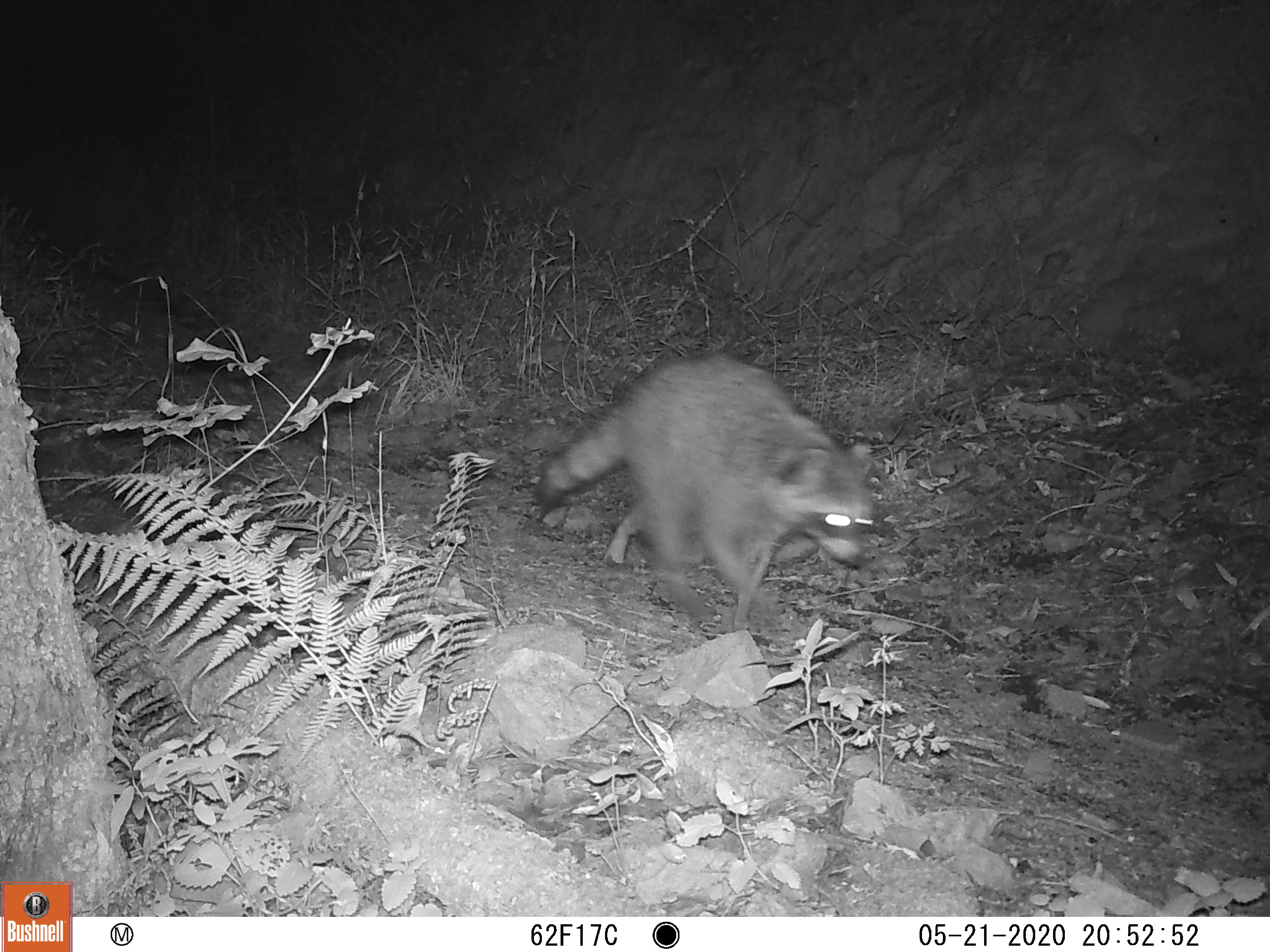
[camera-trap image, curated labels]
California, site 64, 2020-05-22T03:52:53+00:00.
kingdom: Animalia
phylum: Chordata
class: Mammalia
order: Carnivora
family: Procyonidae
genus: Procyon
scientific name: Procyon lotor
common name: raccoon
Raccoon (Procyon lotor).